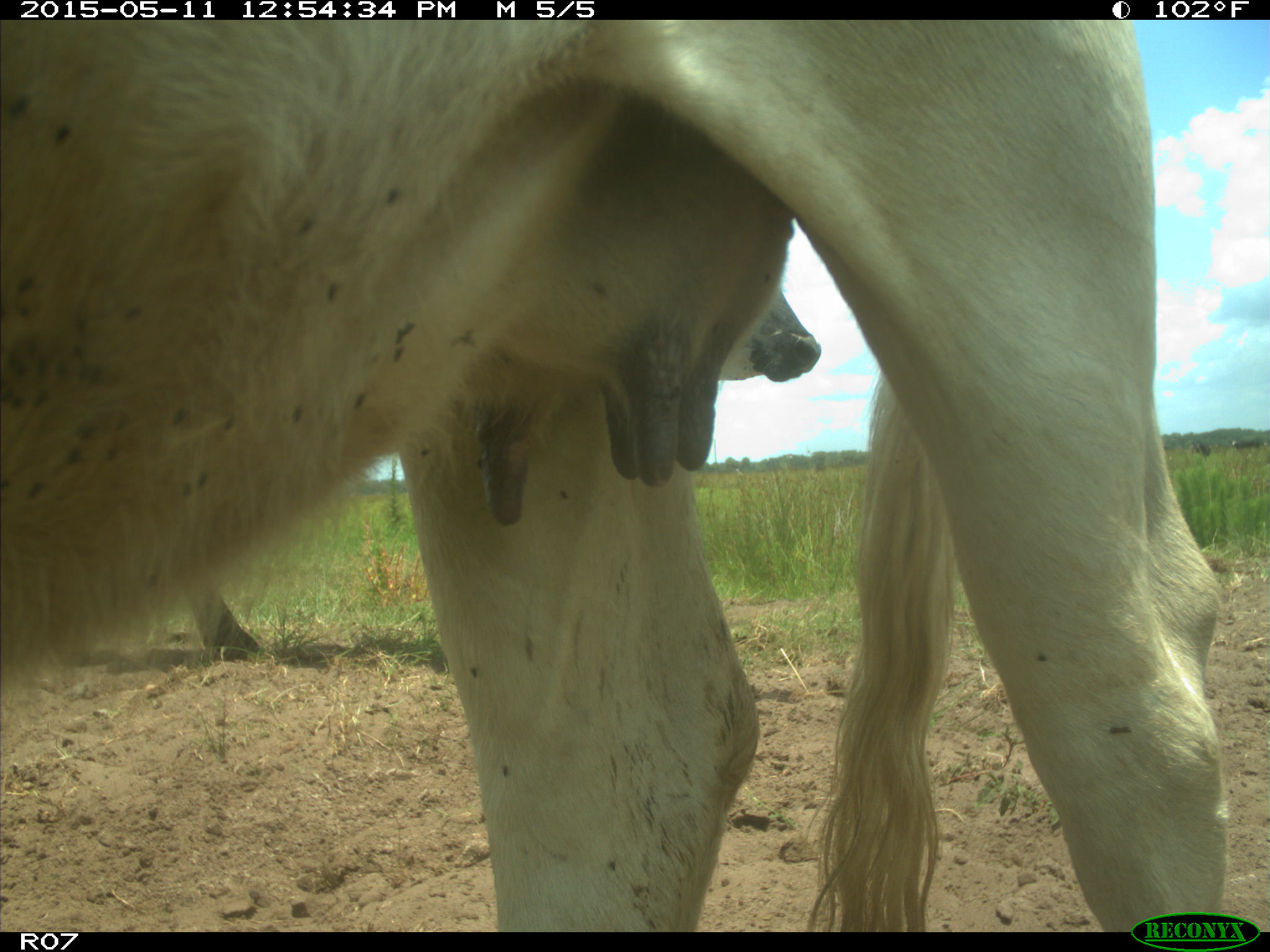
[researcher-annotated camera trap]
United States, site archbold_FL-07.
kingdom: Animalia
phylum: Chordata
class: Mammalia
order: Artiodactyla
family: Bovidae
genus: Bos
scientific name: Bos taurus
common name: domestic cow